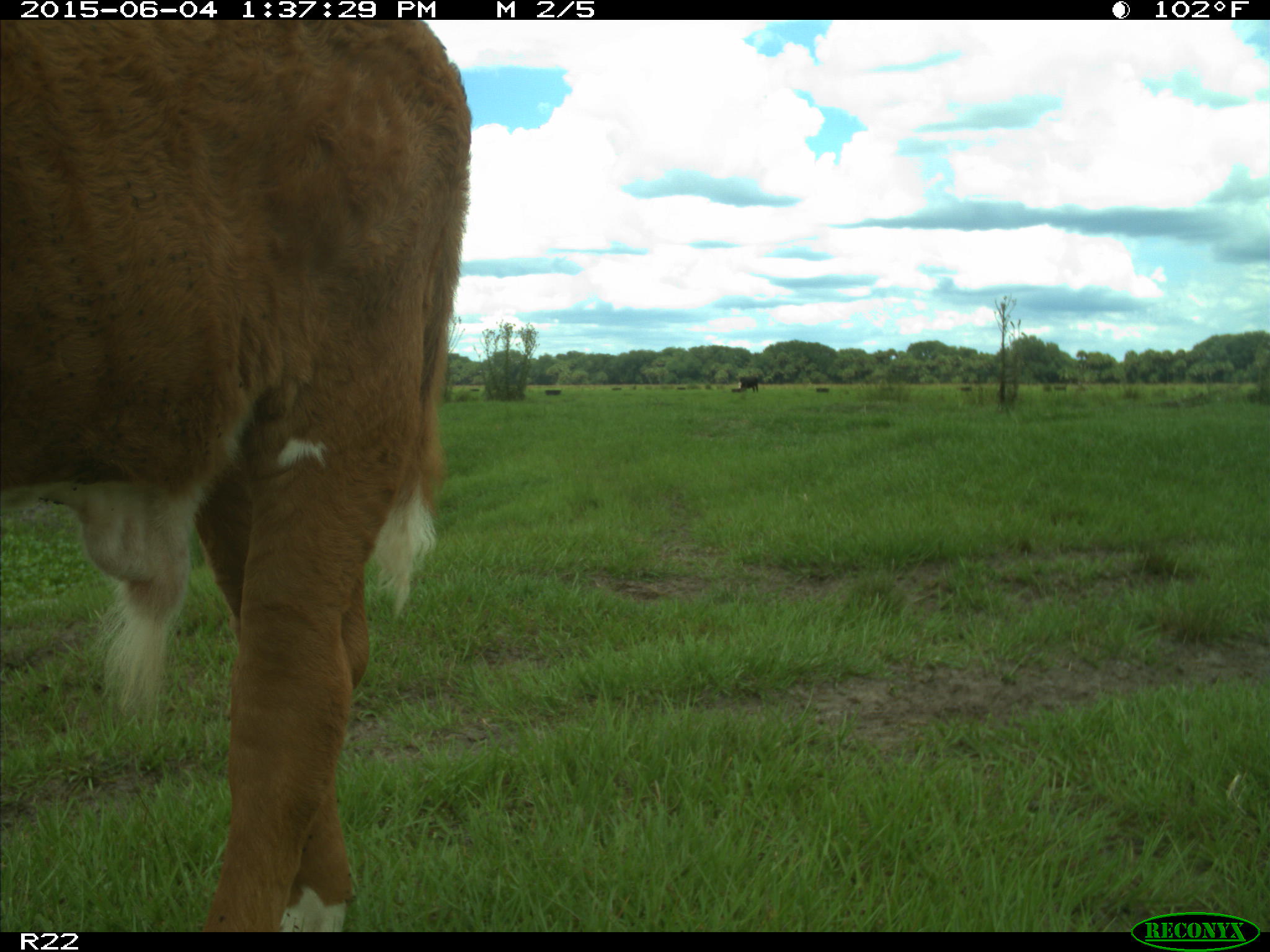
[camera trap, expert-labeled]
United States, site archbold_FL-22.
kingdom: Animalia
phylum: Chordata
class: Mammalia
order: Artiodactyla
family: Bovidae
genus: Bos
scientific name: Bos taurus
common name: domestic cow